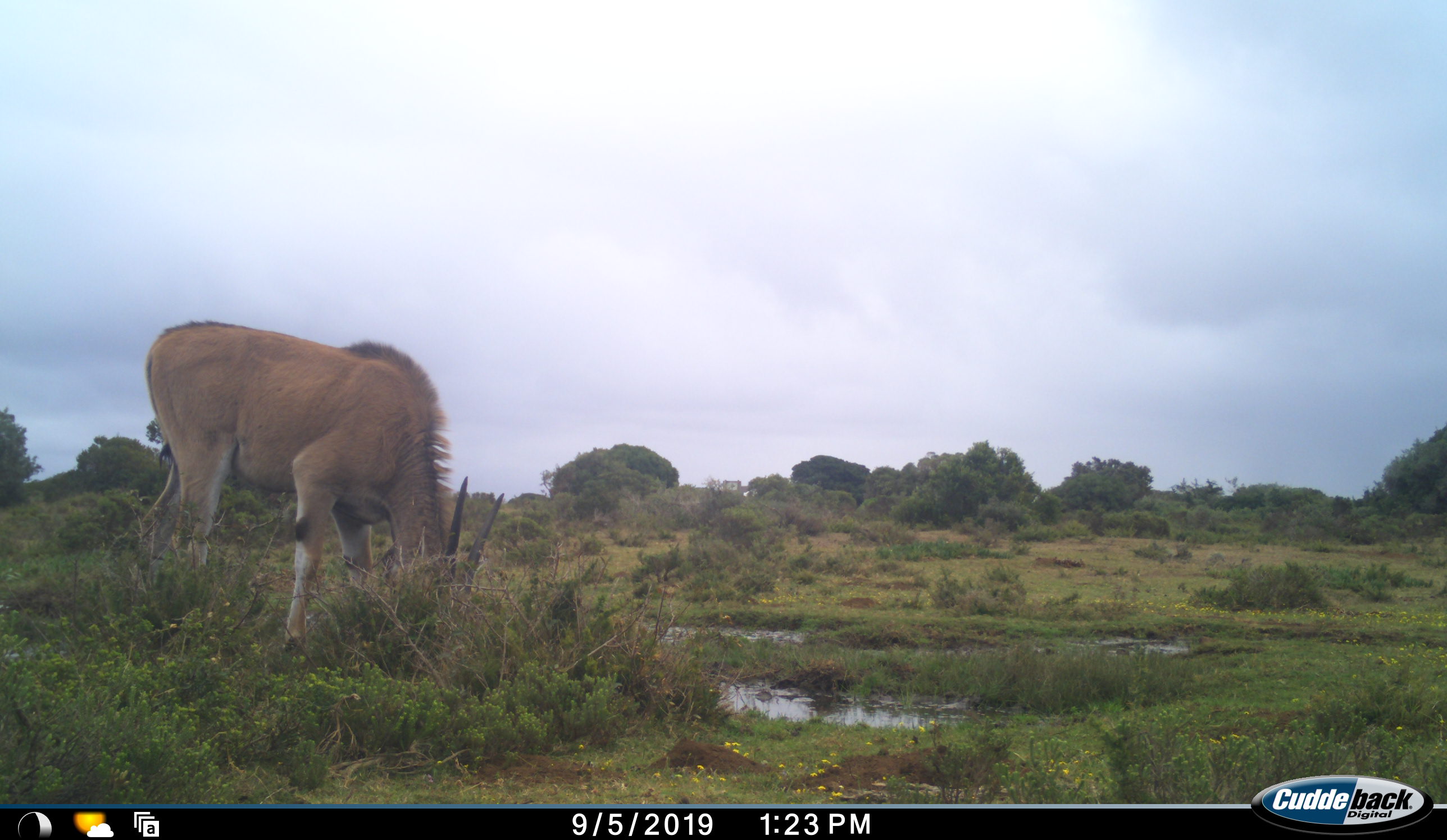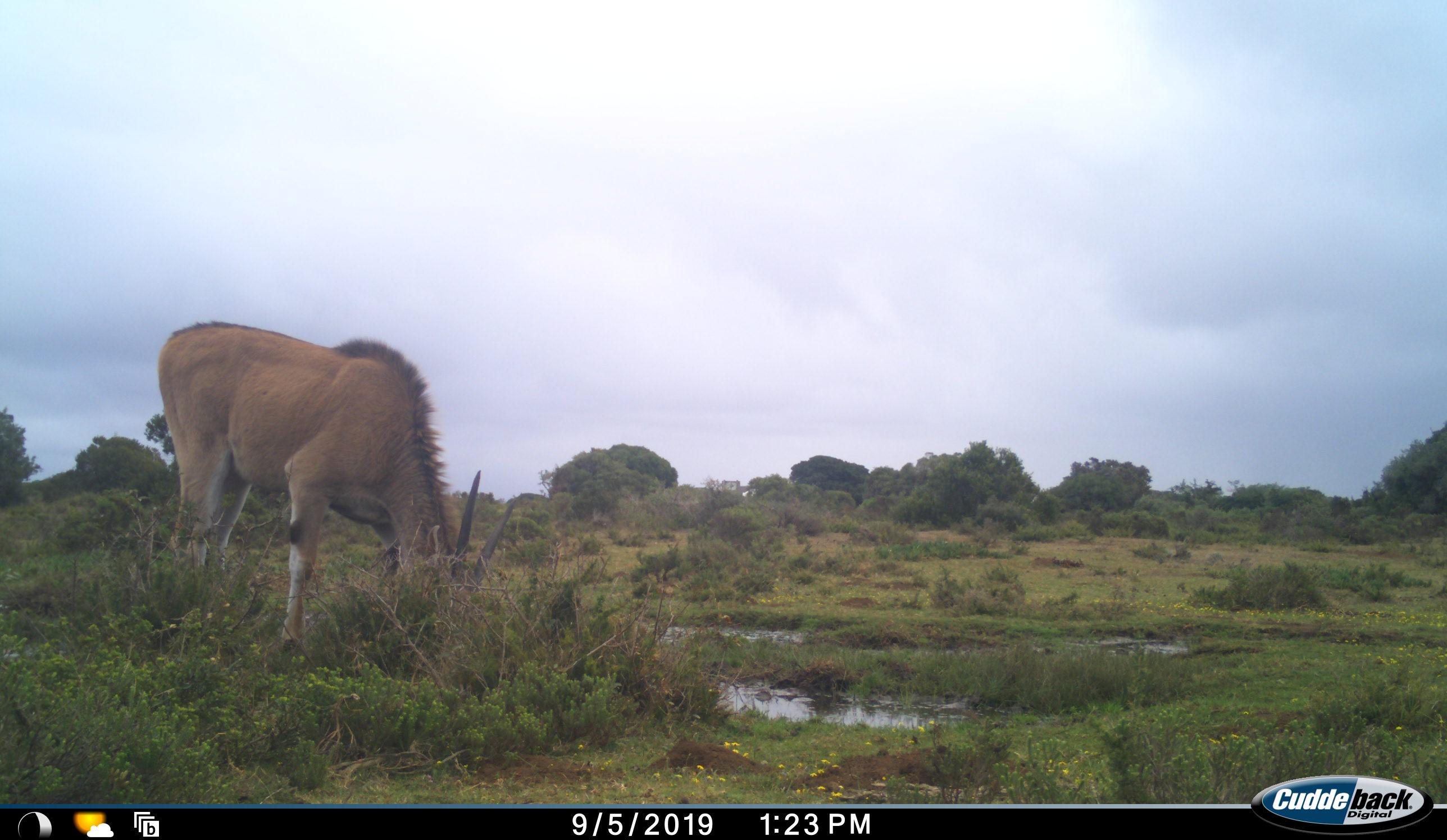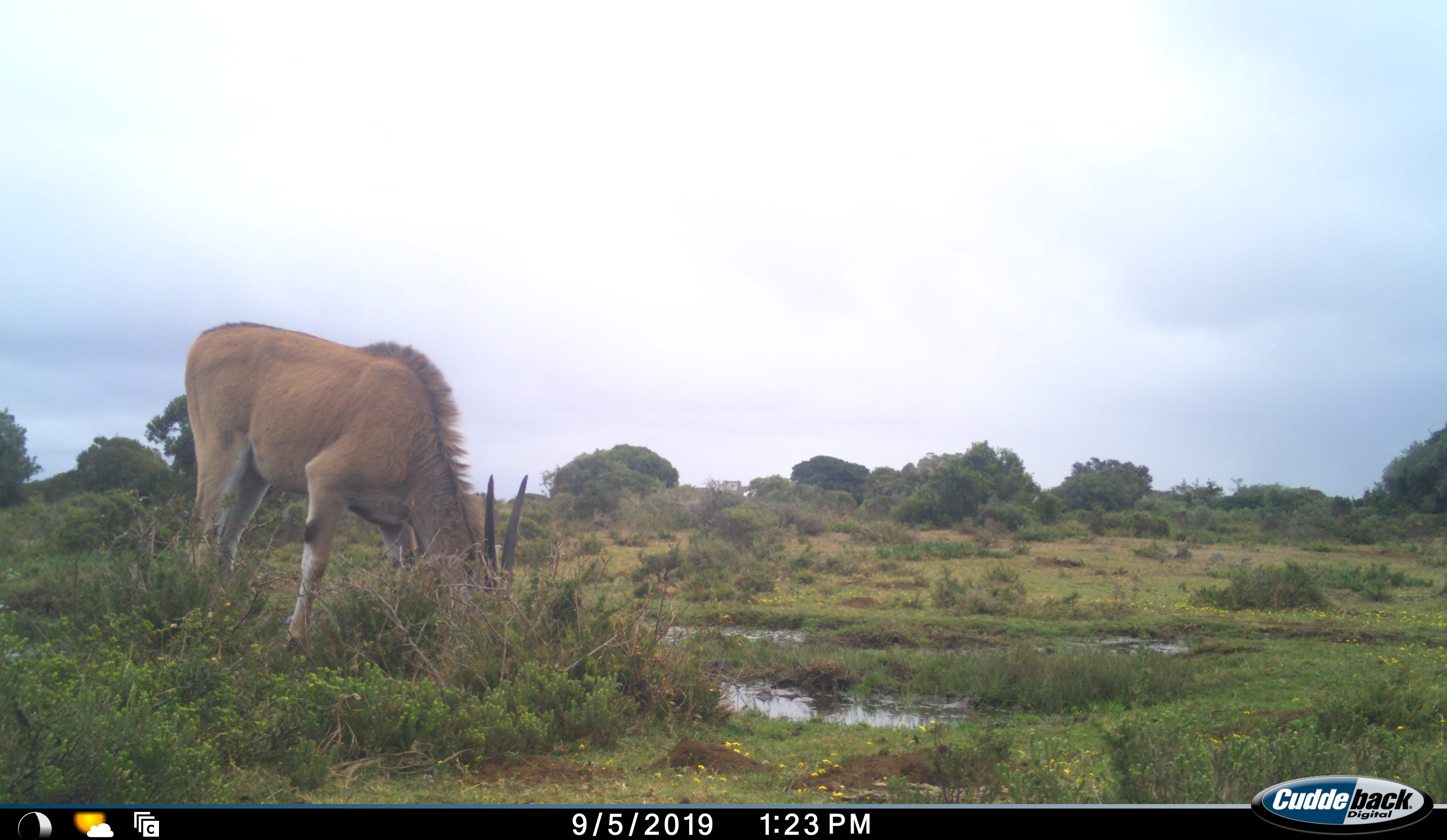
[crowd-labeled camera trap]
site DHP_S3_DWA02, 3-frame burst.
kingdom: Animalia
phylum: Chordata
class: Mammalia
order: Artiodactyla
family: Bovidae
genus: Tragelaphus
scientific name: Tragelaphus oryx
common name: eland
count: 1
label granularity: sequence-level